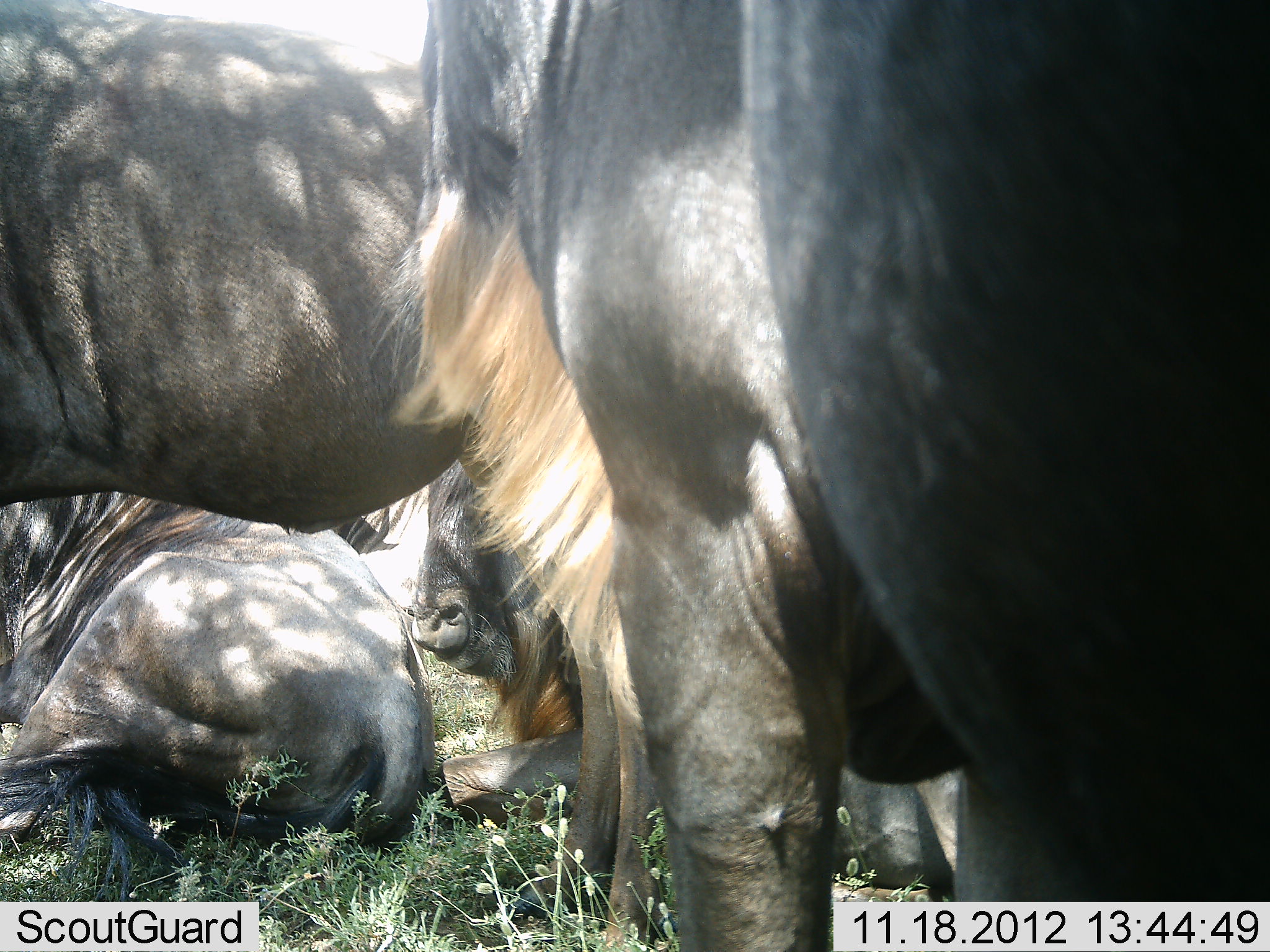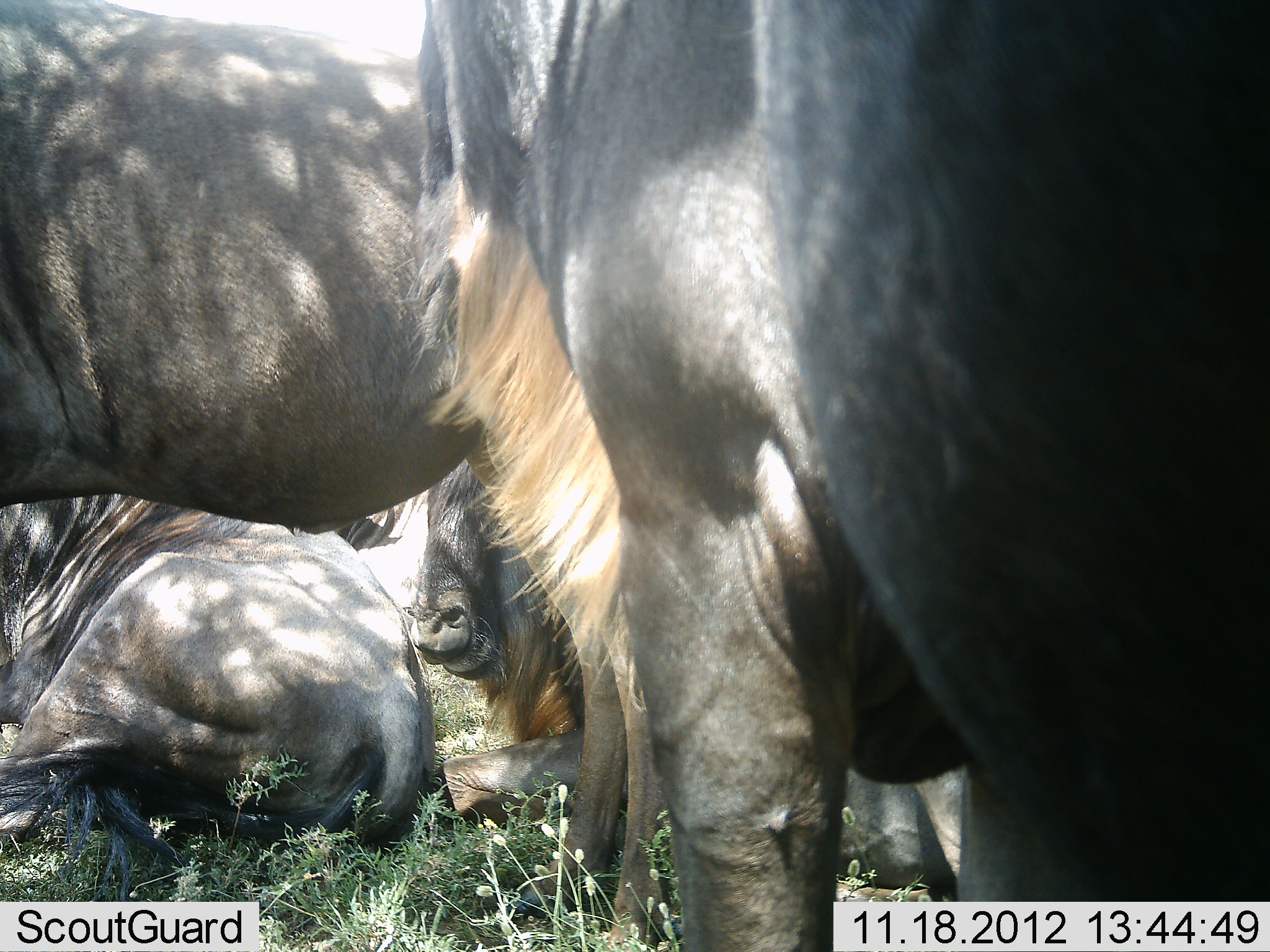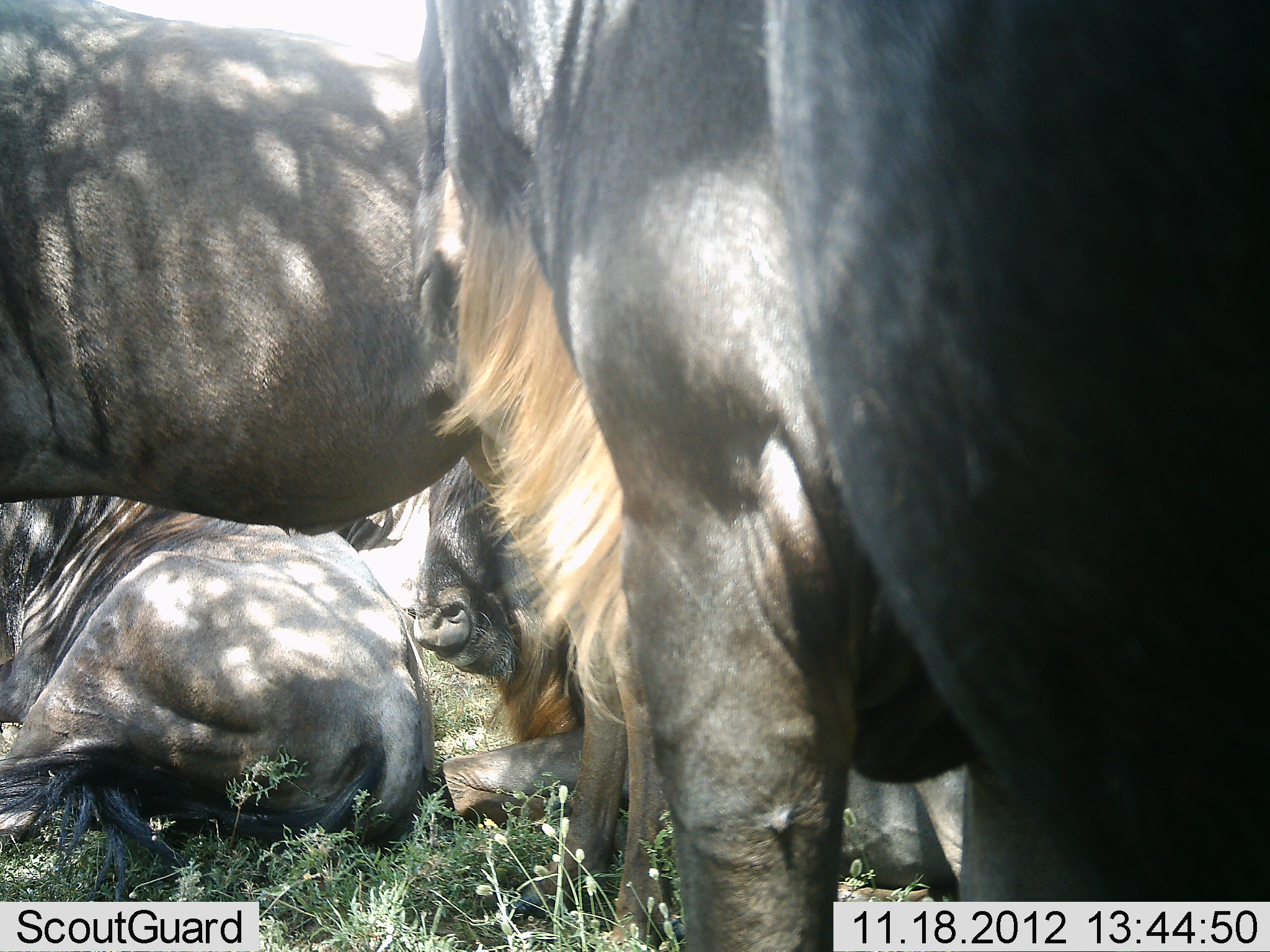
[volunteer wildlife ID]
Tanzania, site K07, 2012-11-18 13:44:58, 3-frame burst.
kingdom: Animalia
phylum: Chordata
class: Mammalia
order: Artiodactyla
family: Bovidae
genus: Connochaetes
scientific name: Connochaetes taurinus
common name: blue wildebeest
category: wildebeest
Wildebeest (blue wildebeest) (Connochaetes taurinus), count 4. Behavior (volunteer vote fractions): standing 70%, resting 90%, moving 0%, interacting 0%. Young present (vote fraction): 0%. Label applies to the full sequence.